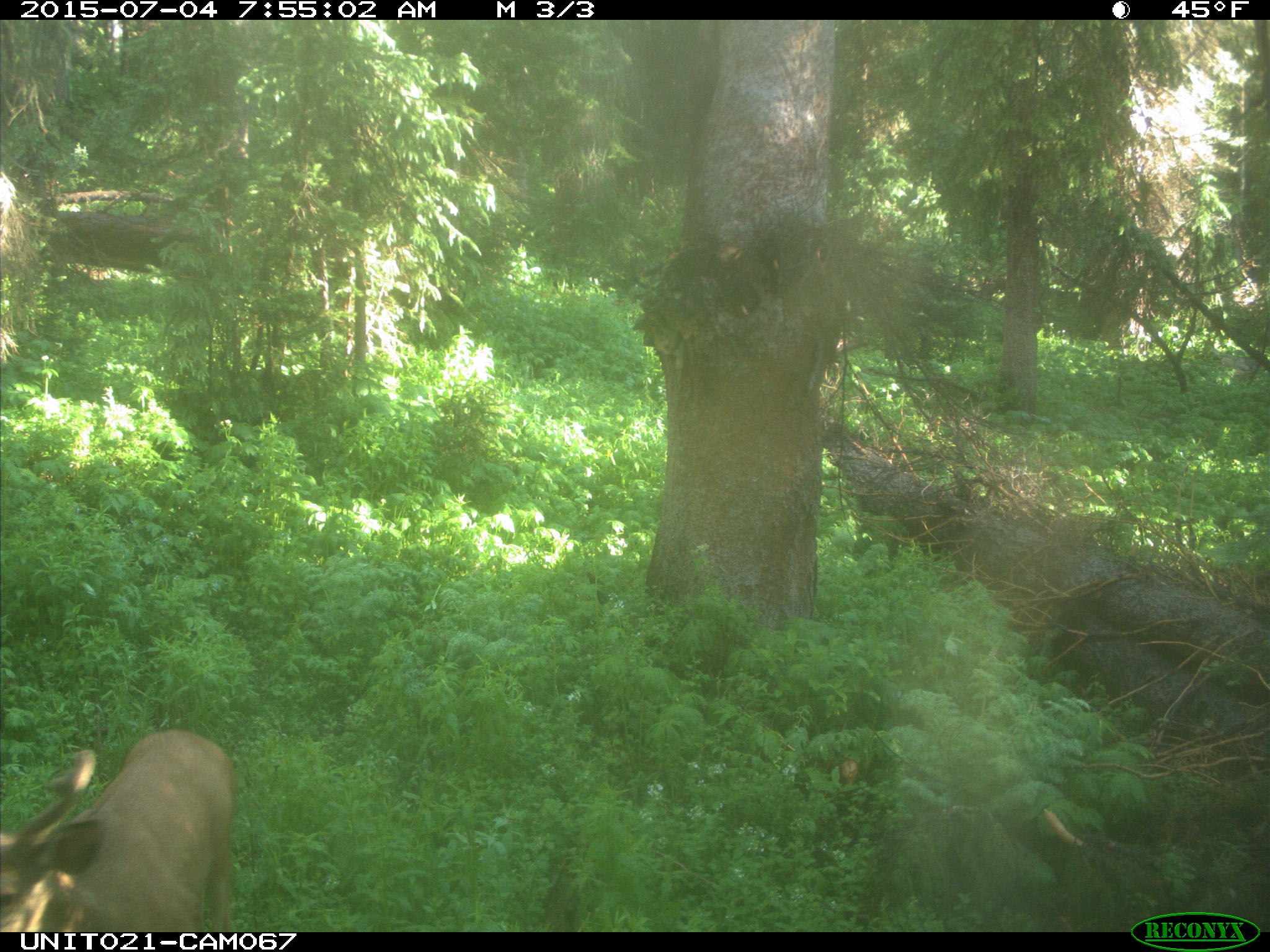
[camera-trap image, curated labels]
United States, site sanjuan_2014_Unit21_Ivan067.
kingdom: Animalia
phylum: Chordata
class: Mammalia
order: Artiodactyla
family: Cervidae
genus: Odocoileus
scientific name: Odocoileus hemionus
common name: mule deer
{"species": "Odocoileus hemionus (mule deer)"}